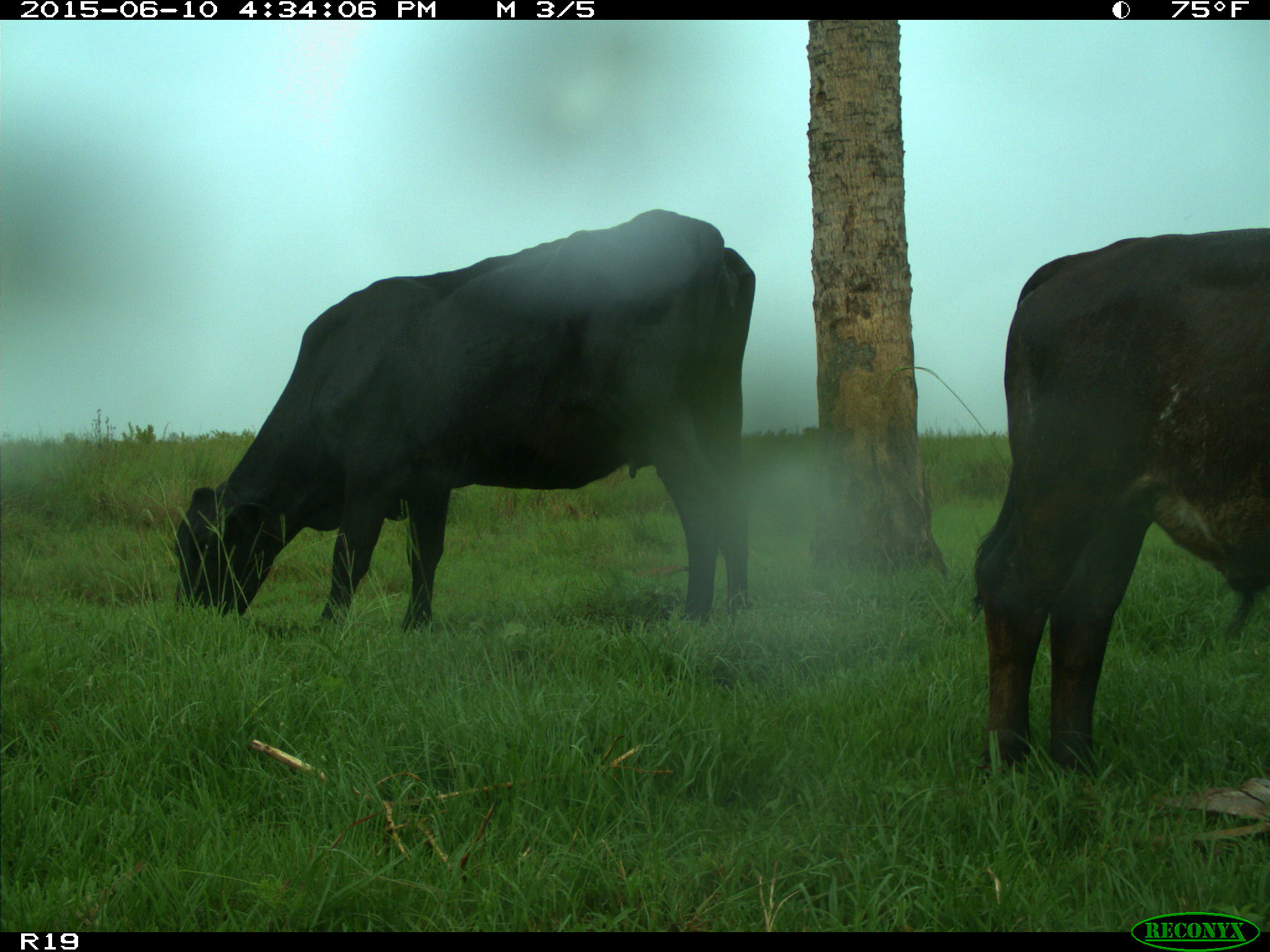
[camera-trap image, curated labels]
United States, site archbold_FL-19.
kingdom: Animalia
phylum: Chordata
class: Mammalia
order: Artiodactyla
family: Bovidae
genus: Bos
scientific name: Bos taurus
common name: domestic cow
Bos taurus (domestic cow).